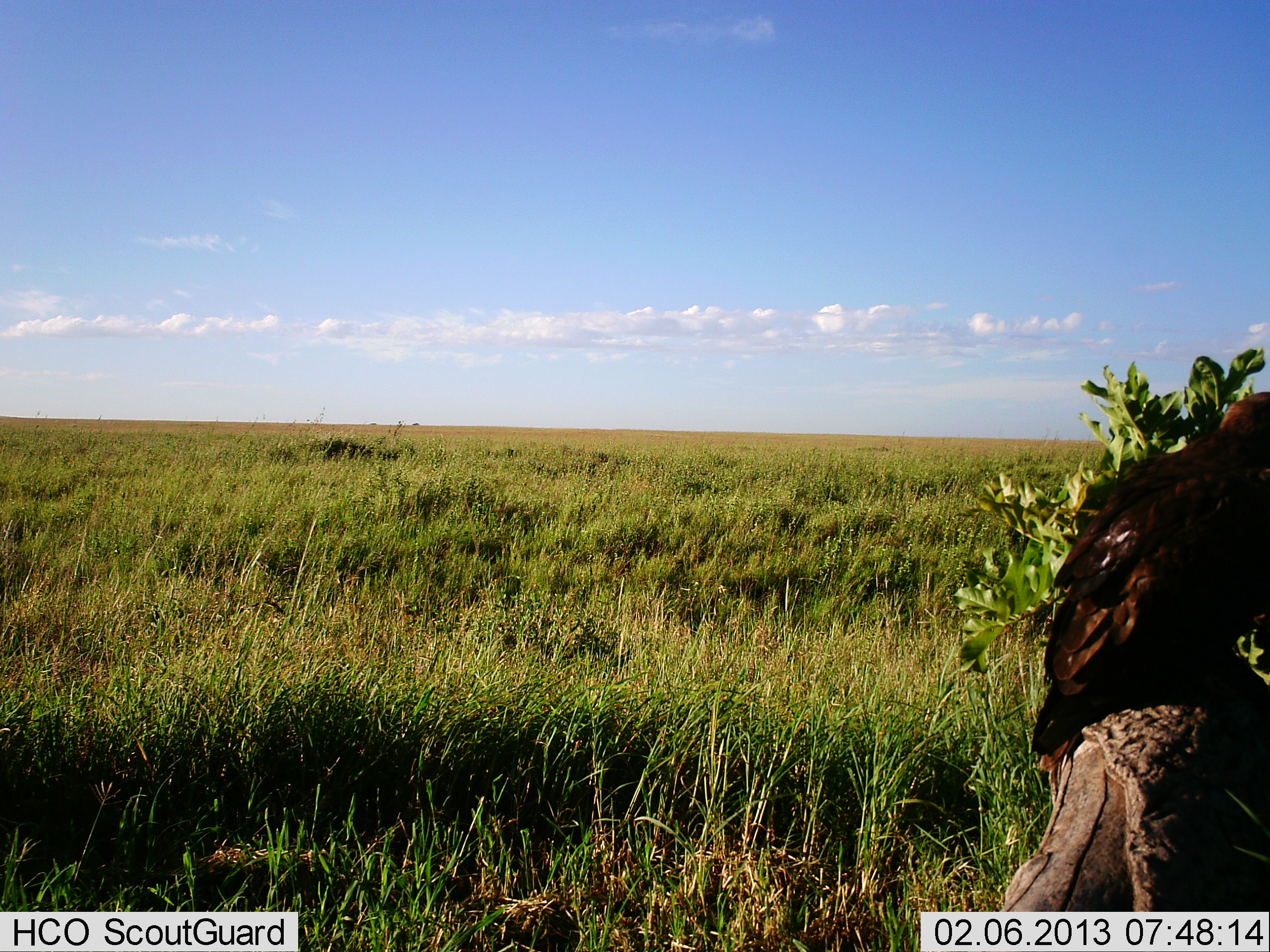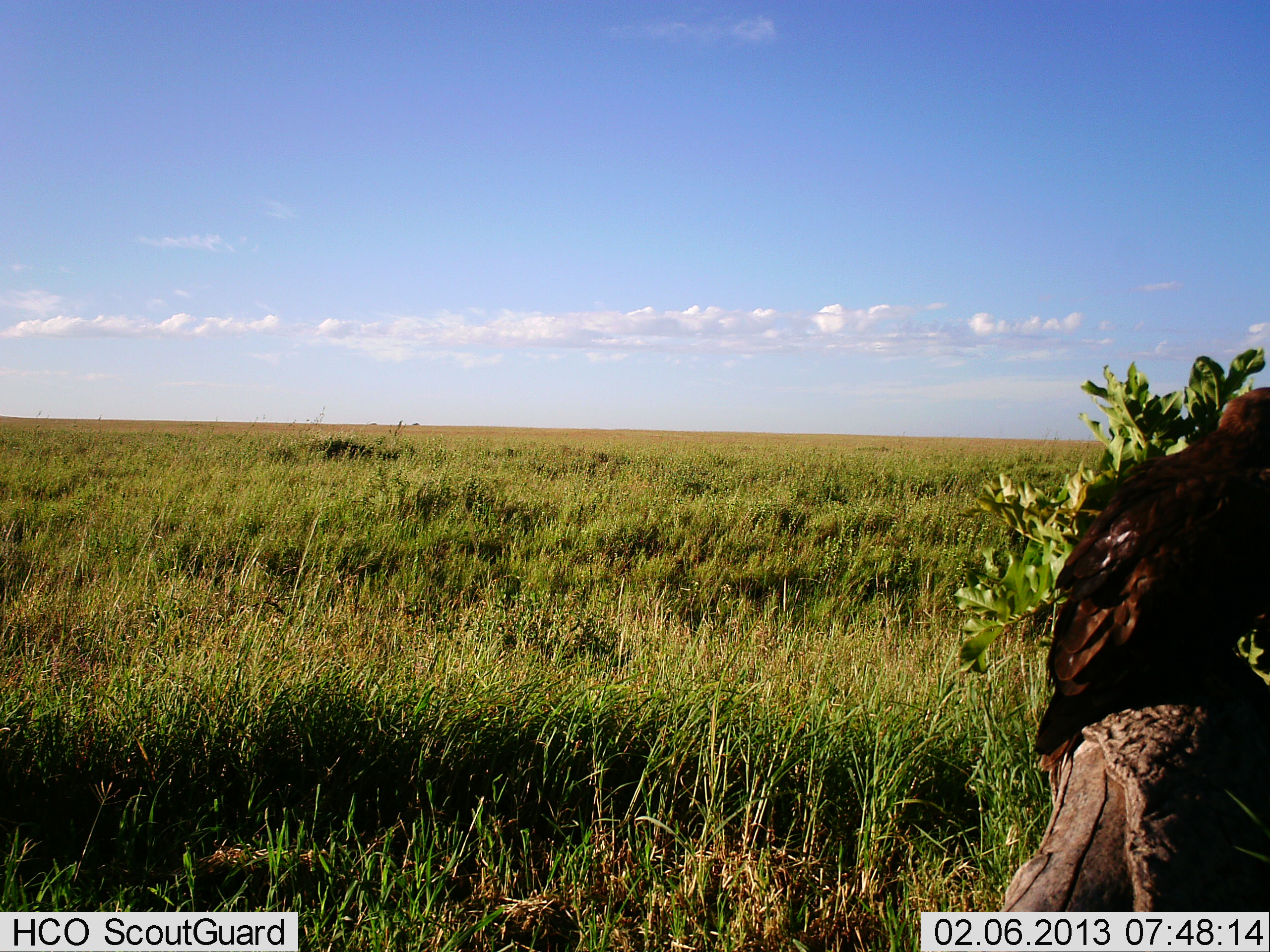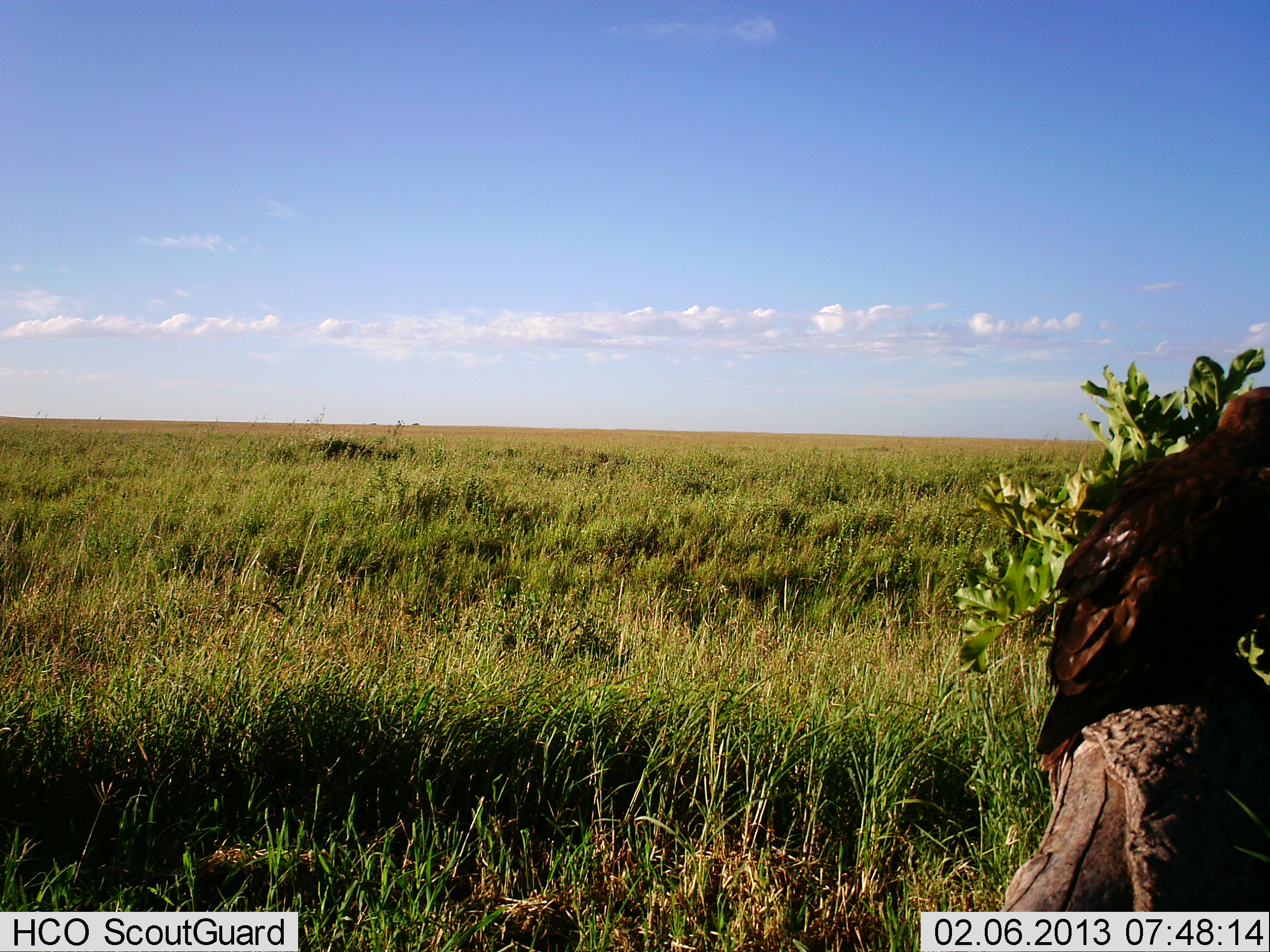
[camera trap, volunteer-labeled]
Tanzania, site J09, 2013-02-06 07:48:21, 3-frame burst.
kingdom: Animalia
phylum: Chordata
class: Aves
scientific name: Aves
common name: bird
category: otherbird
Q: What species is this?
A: Otherbird (bird) (Aves).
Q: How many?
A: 1.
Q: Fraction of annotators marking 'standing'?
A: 43%.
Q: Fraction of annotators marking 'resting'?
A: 57%.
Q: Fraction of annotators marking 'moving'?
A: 0%.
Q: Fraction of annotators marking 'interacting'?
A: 0%.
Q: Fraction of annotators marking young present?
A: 0%.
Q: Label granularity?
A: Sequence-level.